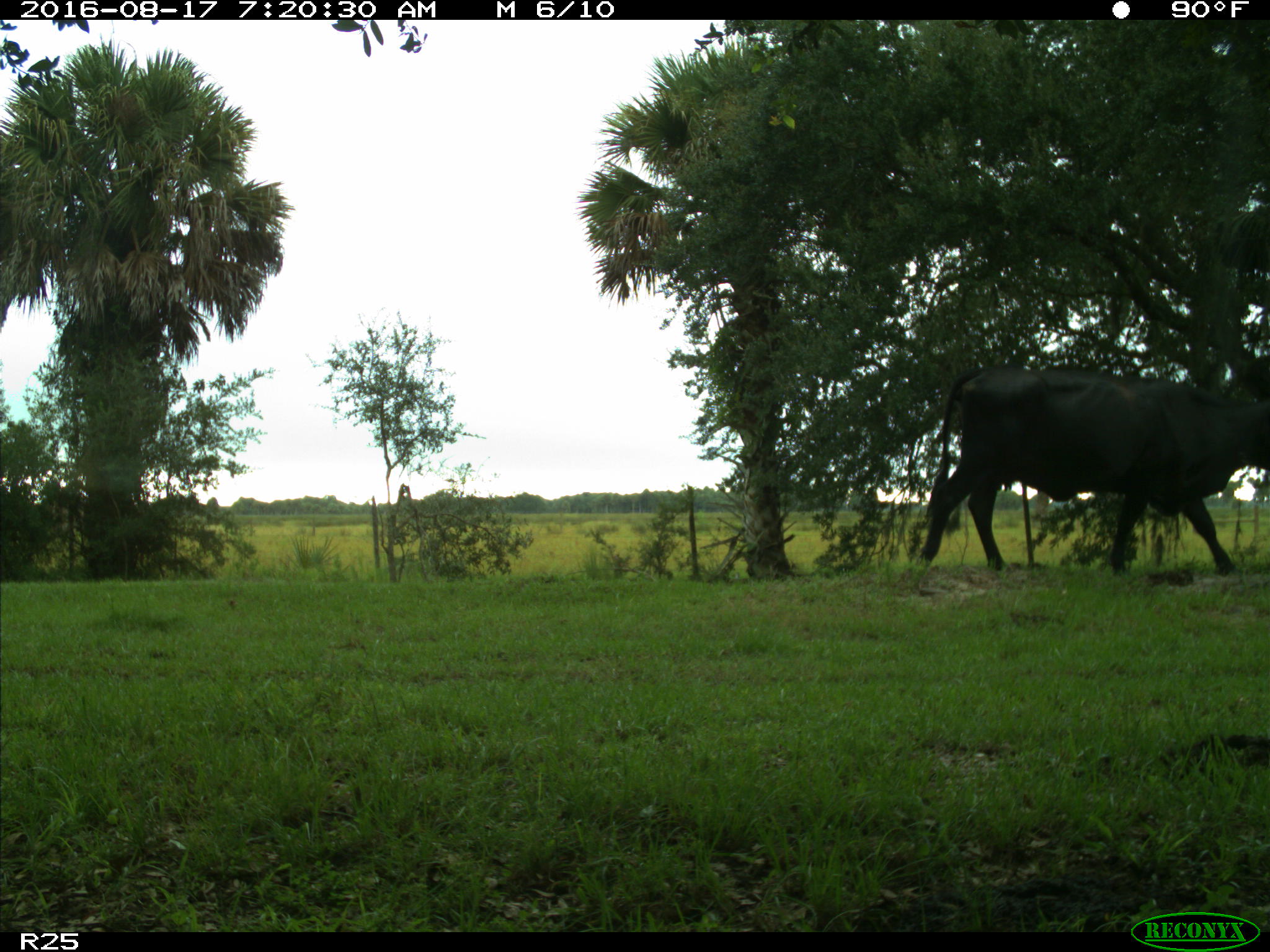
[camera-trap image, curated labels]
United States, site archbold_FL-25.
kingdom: Animalia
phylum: Chordata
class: Mammalia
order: Artiodactyla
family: Bovidae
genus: Bos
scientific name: Bos taurus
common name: domestic cow